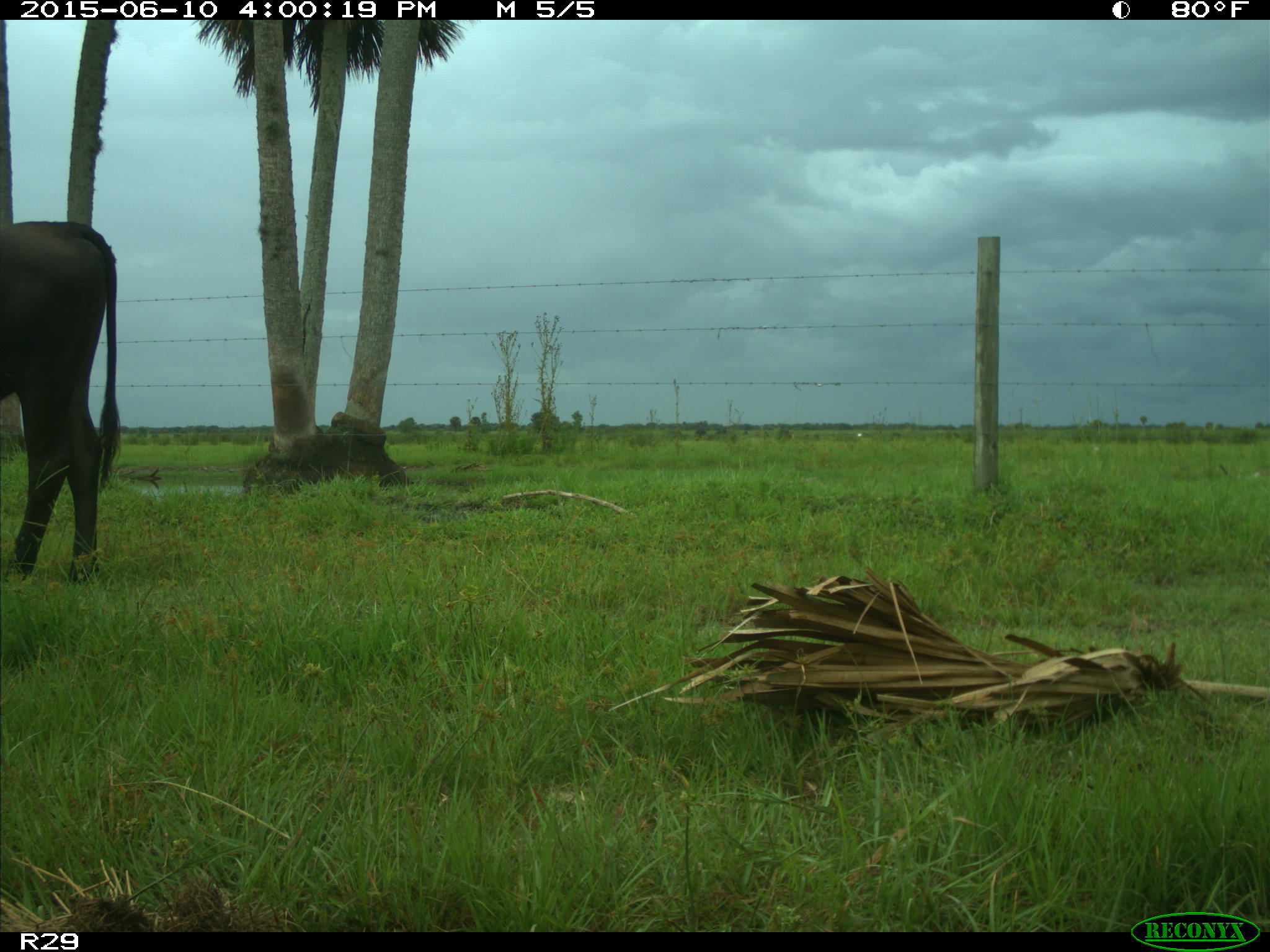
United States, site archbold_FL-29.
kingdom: Animalia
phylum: Chordata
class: Mammalia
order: Artiodactyla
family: Bovidae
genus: Bos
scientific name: Bos taurus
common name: domestic cow